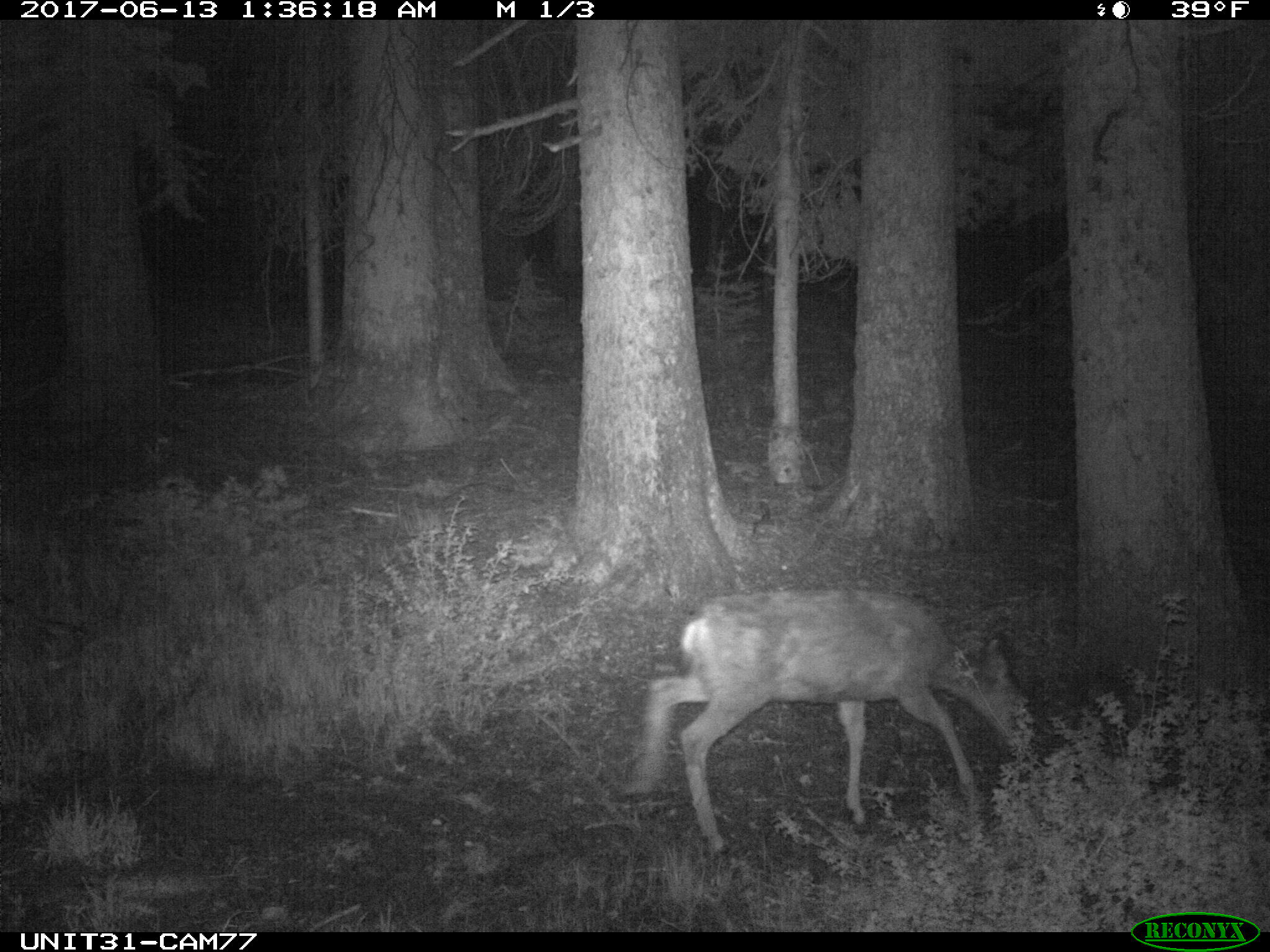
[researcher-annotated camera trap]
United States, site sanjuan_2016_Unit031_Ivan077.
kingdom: Animalia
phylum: Chordata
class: Mammalia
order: Artiodactyla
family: Cervidae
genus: Odocoileus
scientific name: Odocoileus hemionus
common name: mule deer